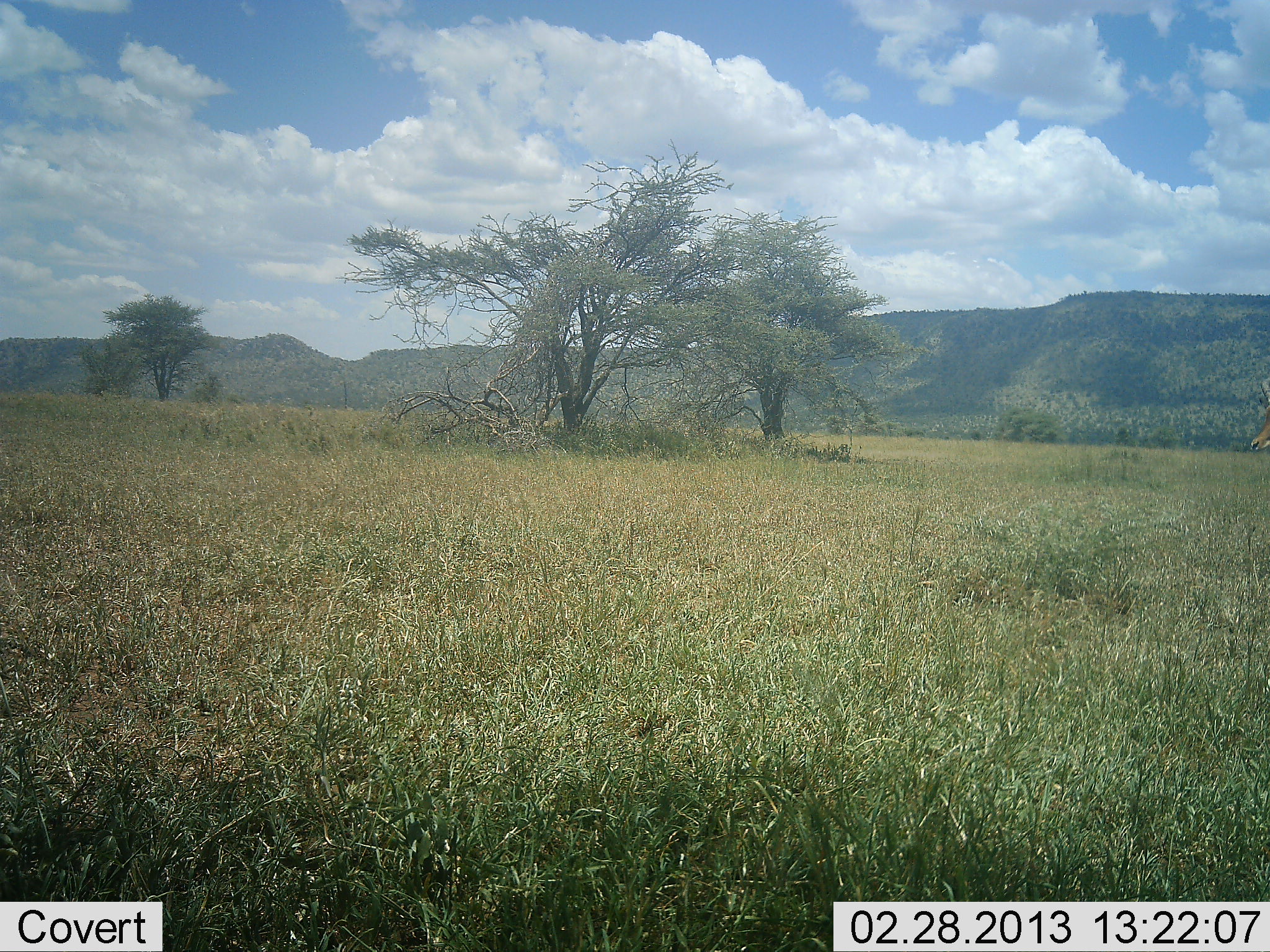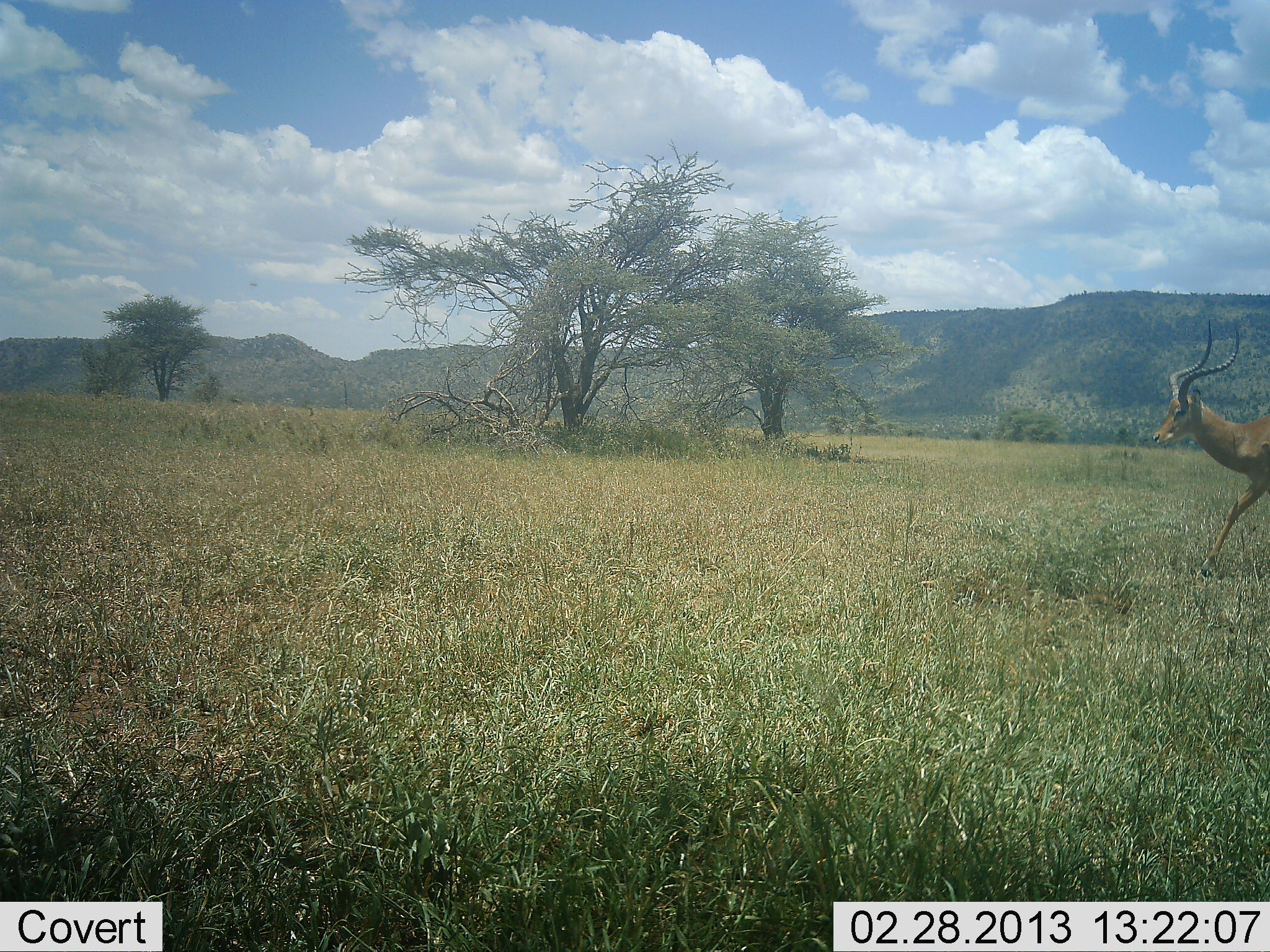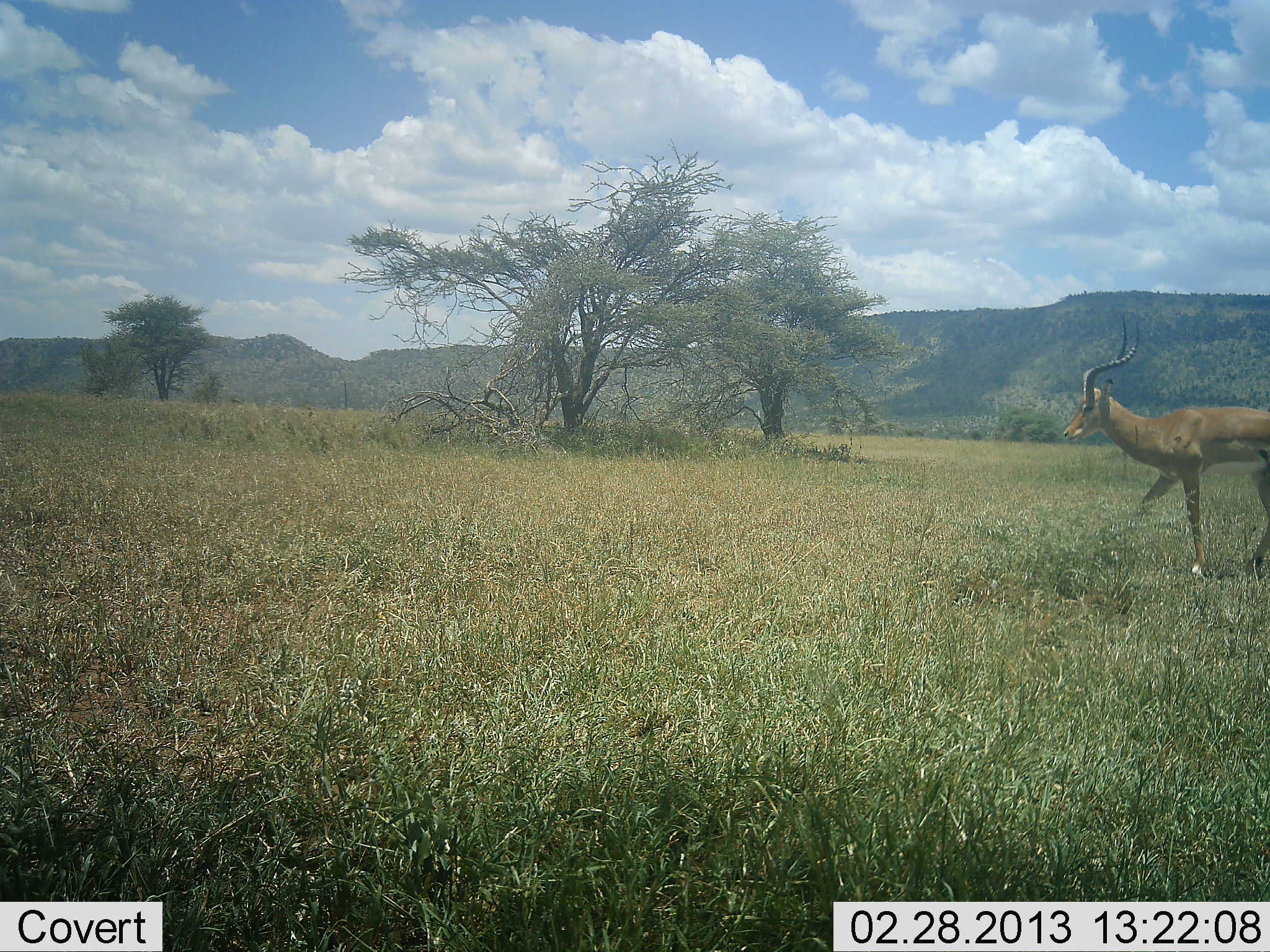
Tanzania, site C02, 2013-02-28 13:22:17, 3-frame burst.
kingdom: Animalia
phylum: Chordata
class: Mammalia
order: Artiodactyla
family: Bovidae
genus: Aepyceros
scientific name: Aepyceros melampus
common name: impala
Impala (Aepyceros melampus), count 1. Behavior (volunteer vote fractions): standing 6%, resting 0%, moving 100%, interacting 0%. Young present (vote fraction): 0%. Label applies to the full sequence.